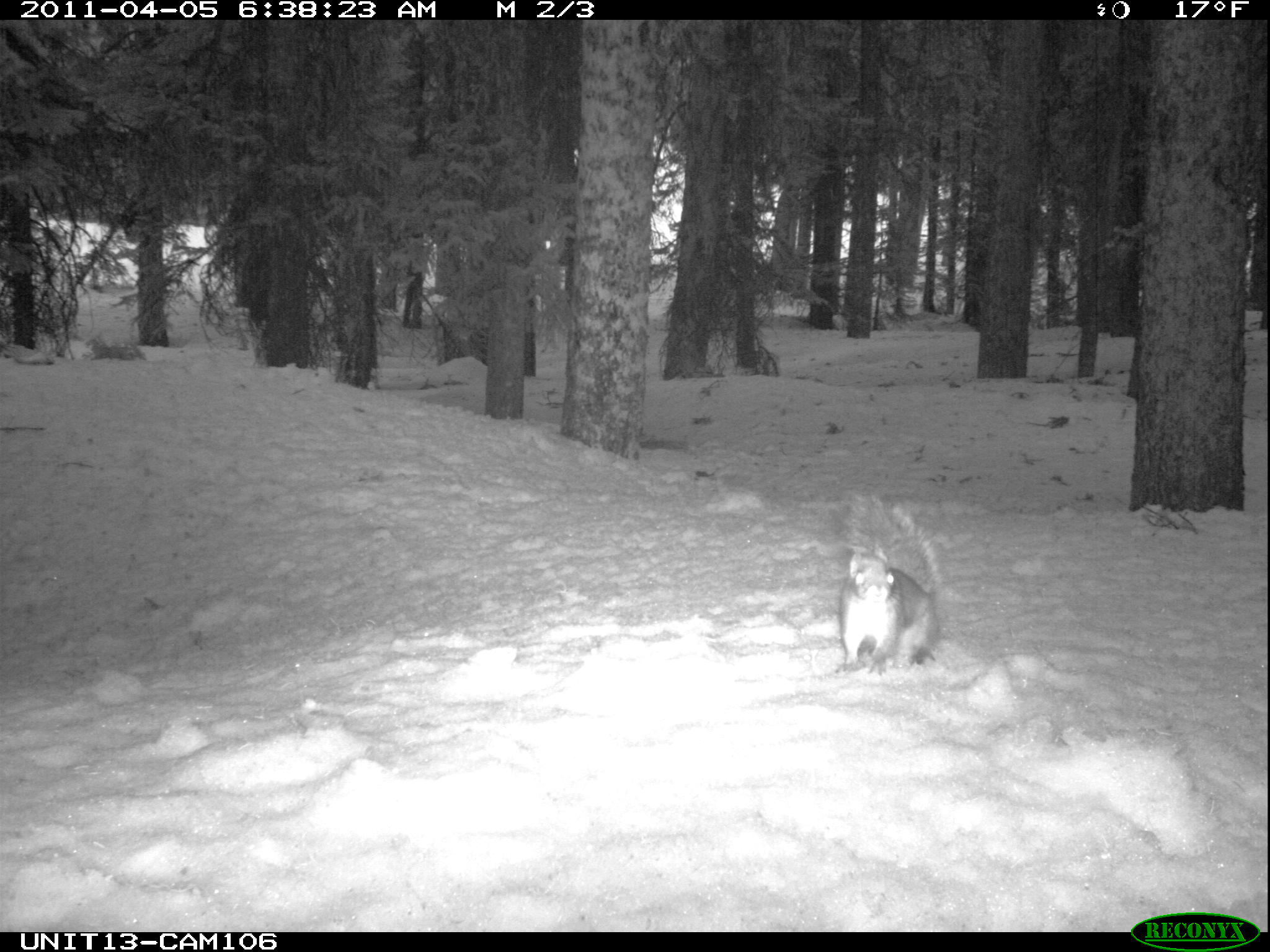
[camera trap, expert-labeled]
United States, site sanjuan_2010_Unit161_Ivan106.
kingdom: Animalia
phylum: Chordata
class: Mammalia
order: Rodentia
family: Sciuridae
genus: Tamiasciurus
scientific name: Tamiasciurus hudsonicus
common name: american red squirrel